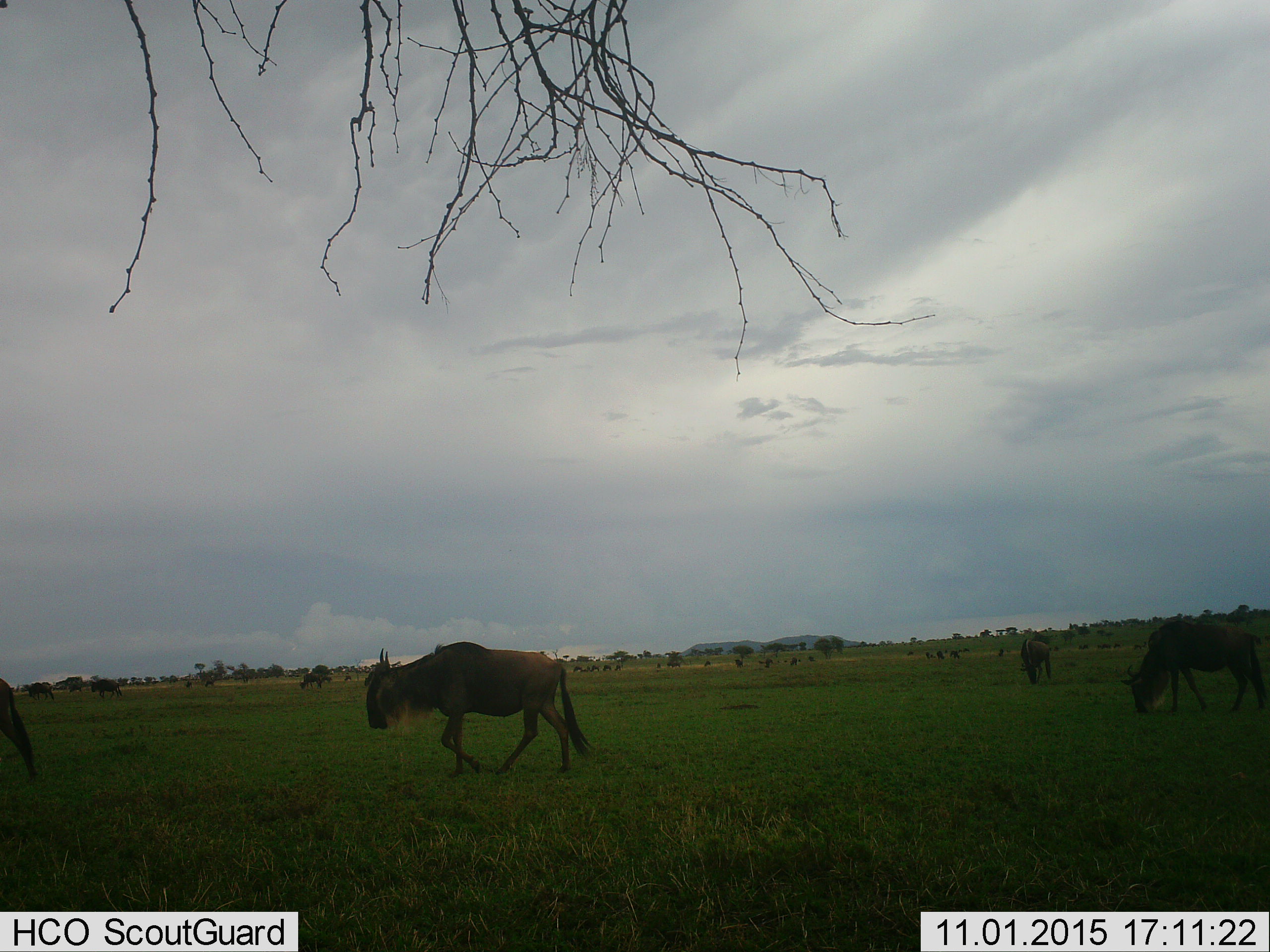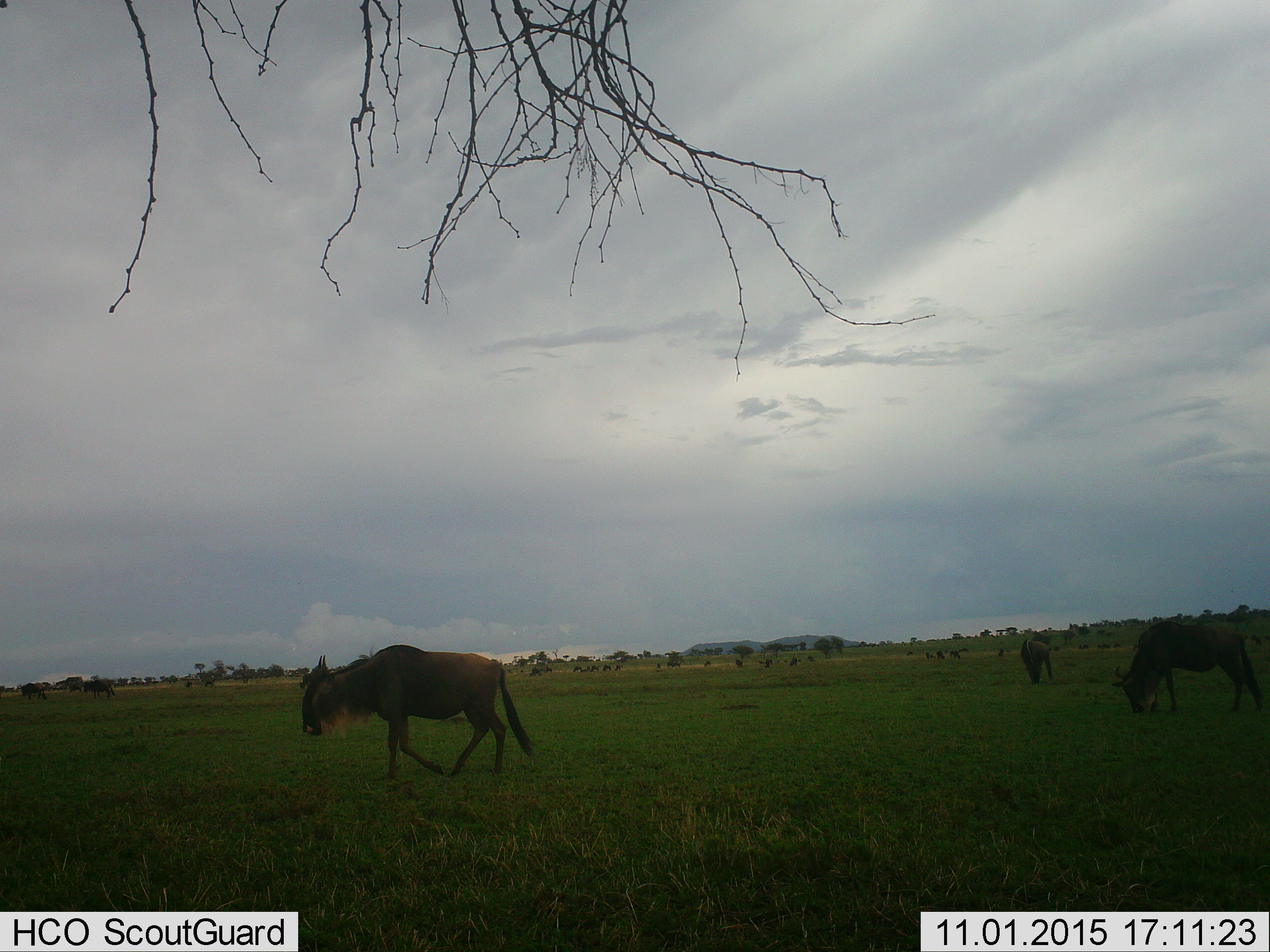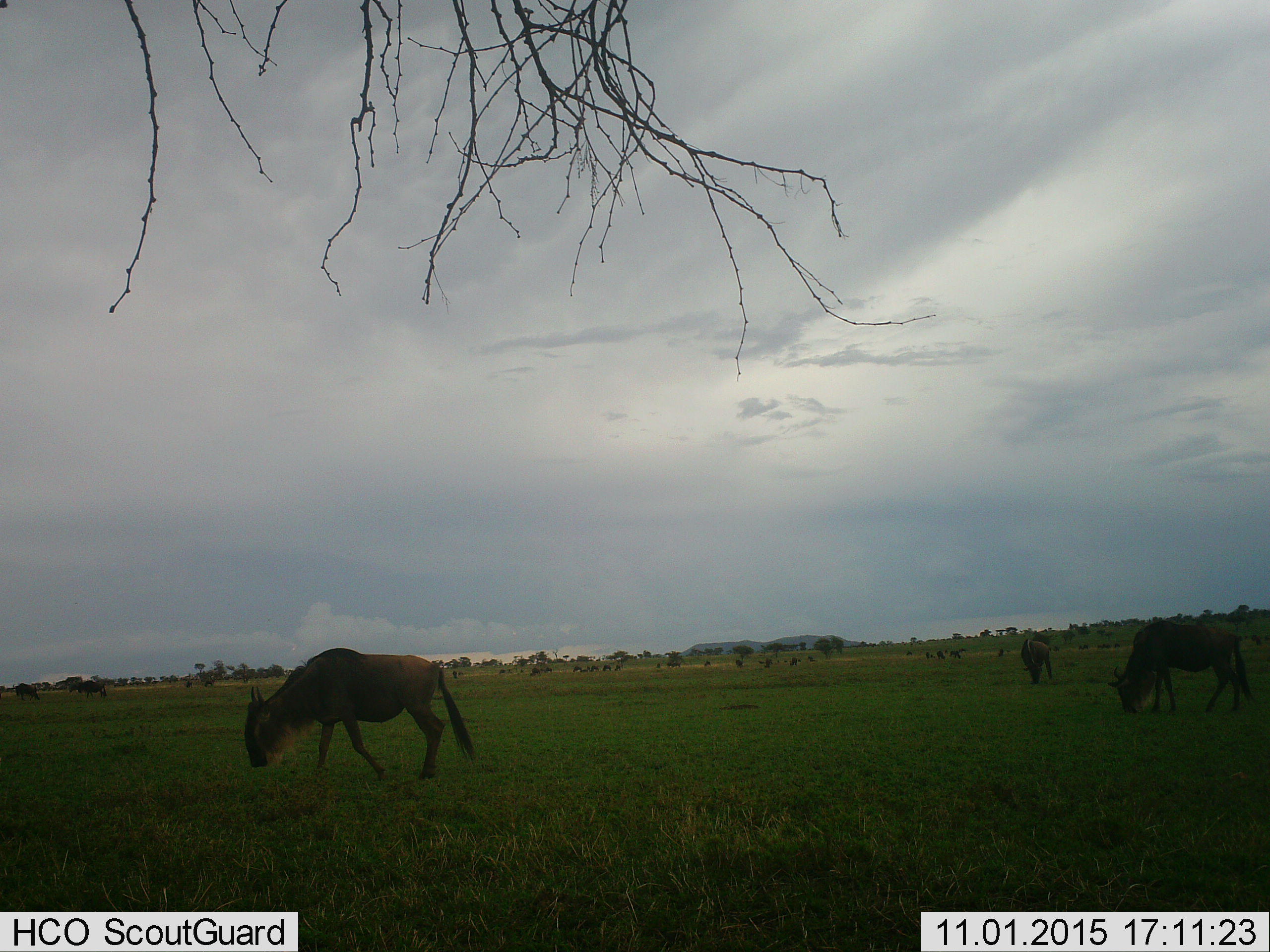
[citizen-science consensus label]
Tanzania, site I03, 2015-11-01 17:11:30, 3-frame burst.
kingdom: Animalia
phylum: Chordata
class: Mammalia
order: Artiodactyla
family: Bovidae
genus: Connochaetes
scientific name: Connochaetes taurinus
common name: blue wildebeest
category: wildebeest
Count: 11-50.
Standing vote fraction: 60%.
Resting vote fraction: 0%.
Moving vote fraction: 70%.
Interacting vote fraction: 0%.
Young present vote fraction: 0%.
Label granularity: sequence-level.